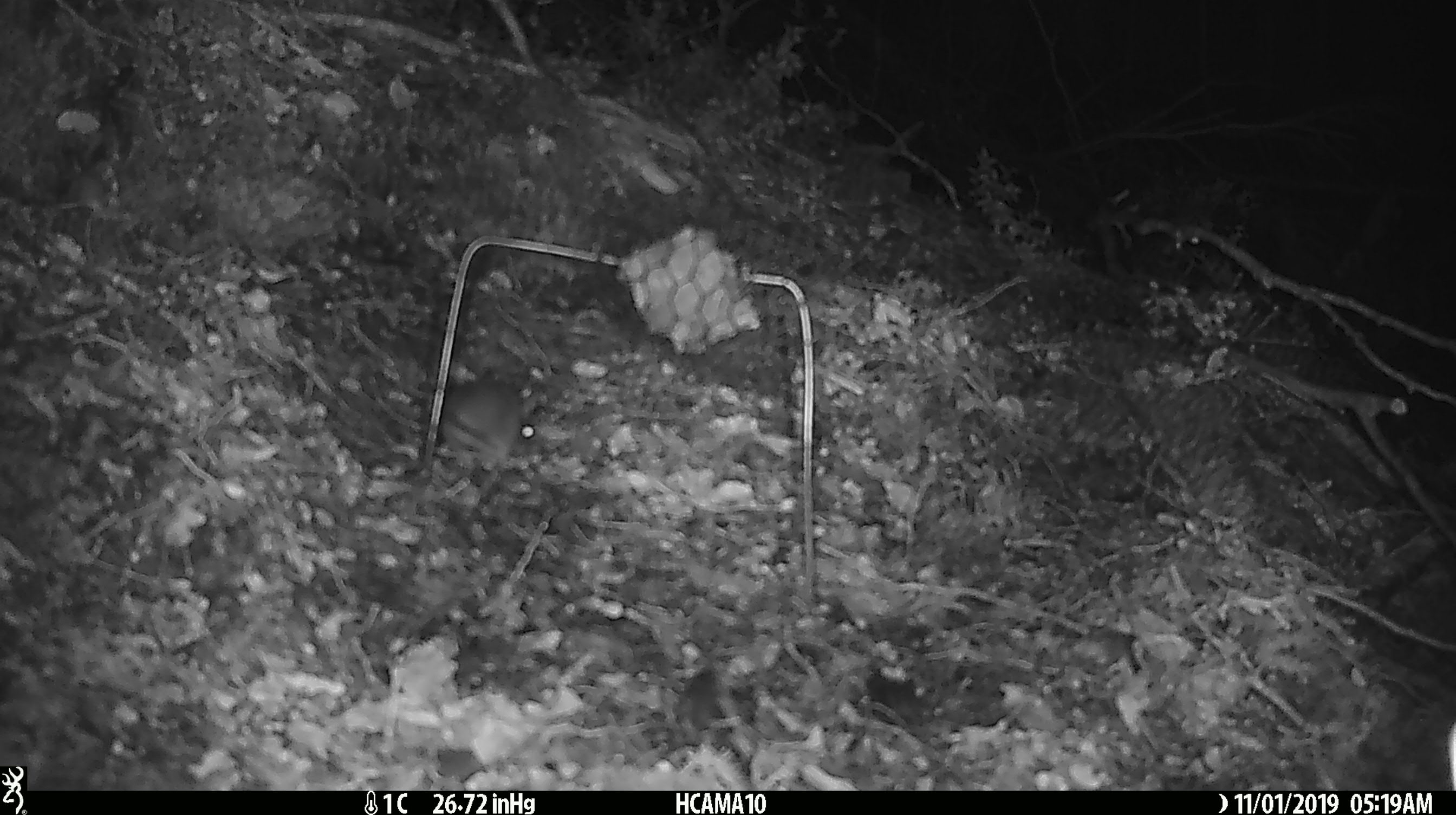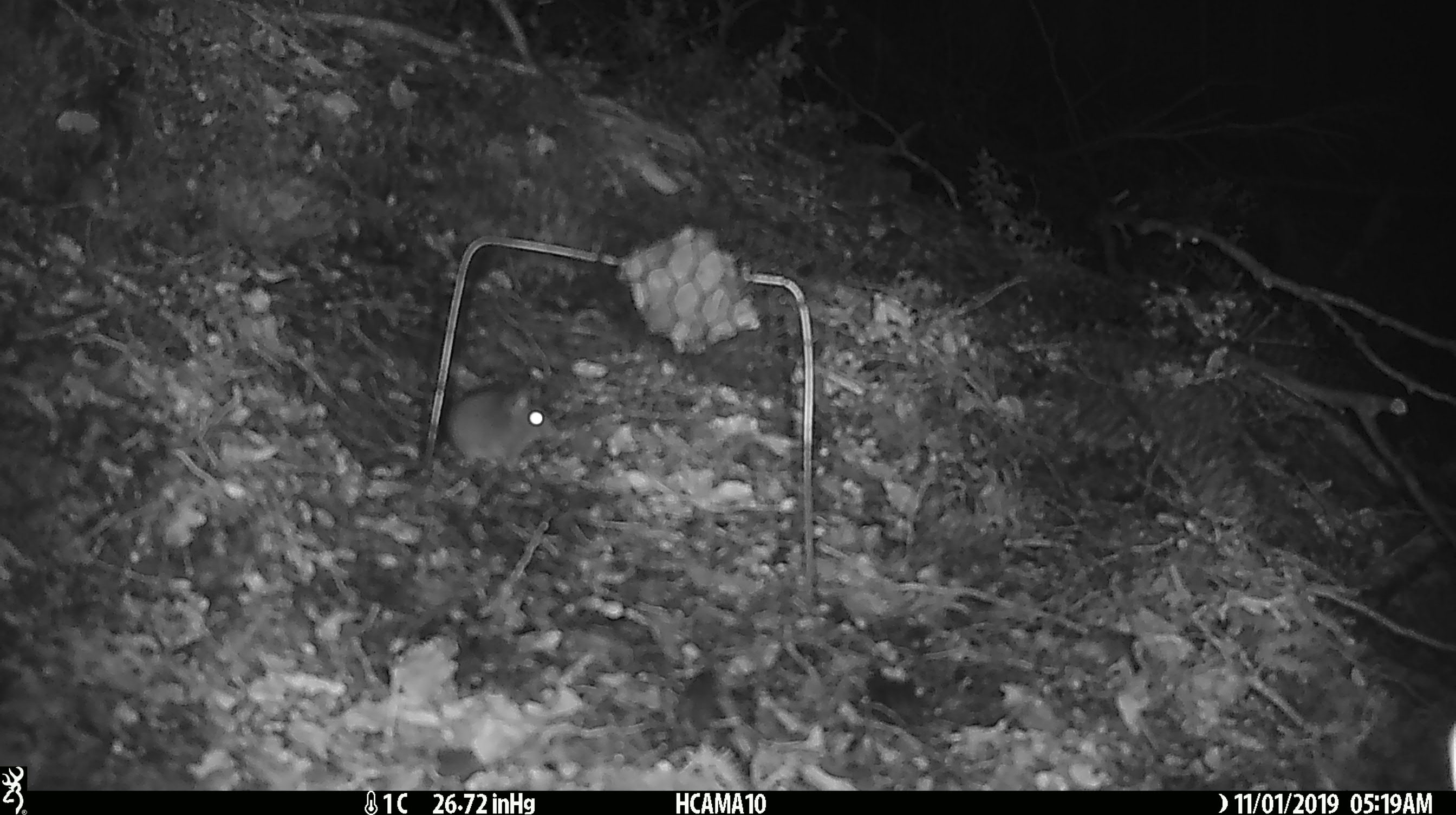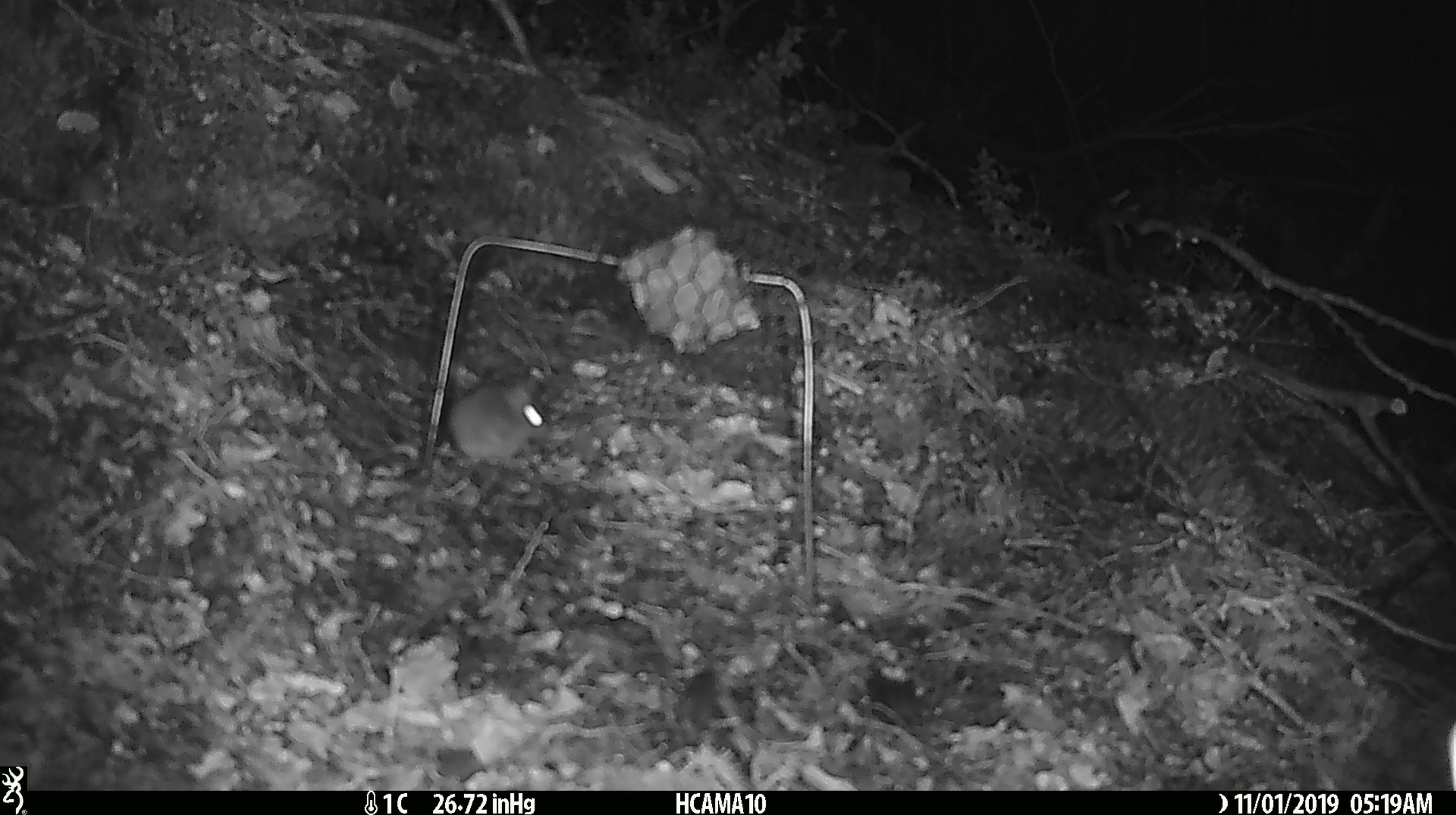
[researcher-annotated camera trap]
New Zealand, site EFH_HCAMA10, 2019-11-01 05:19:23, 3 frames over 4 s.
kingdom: Animalia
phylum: Chordata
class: Mammalia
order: Rodentia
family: Muridae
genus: Mus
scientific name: Mus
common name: mouse